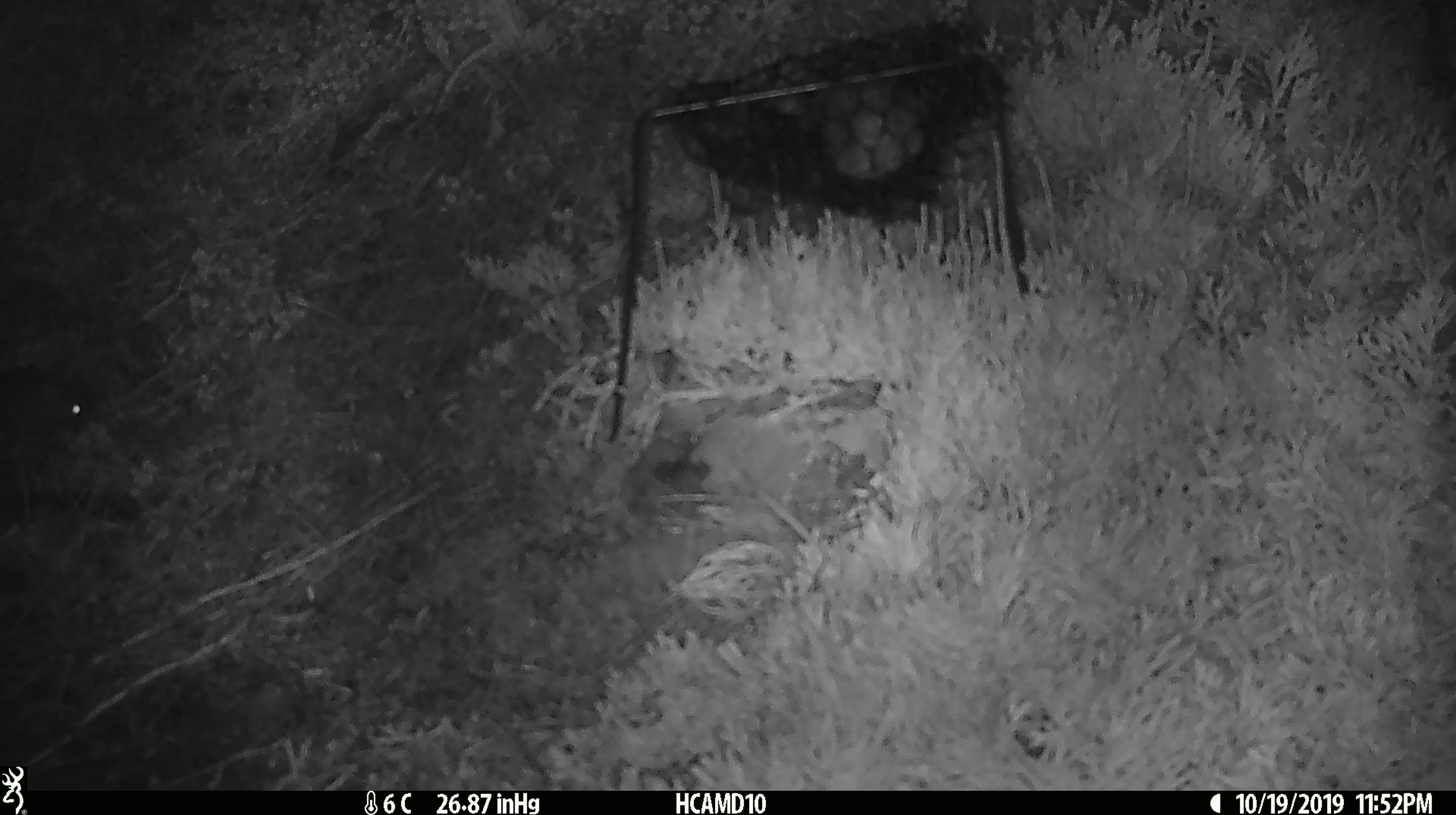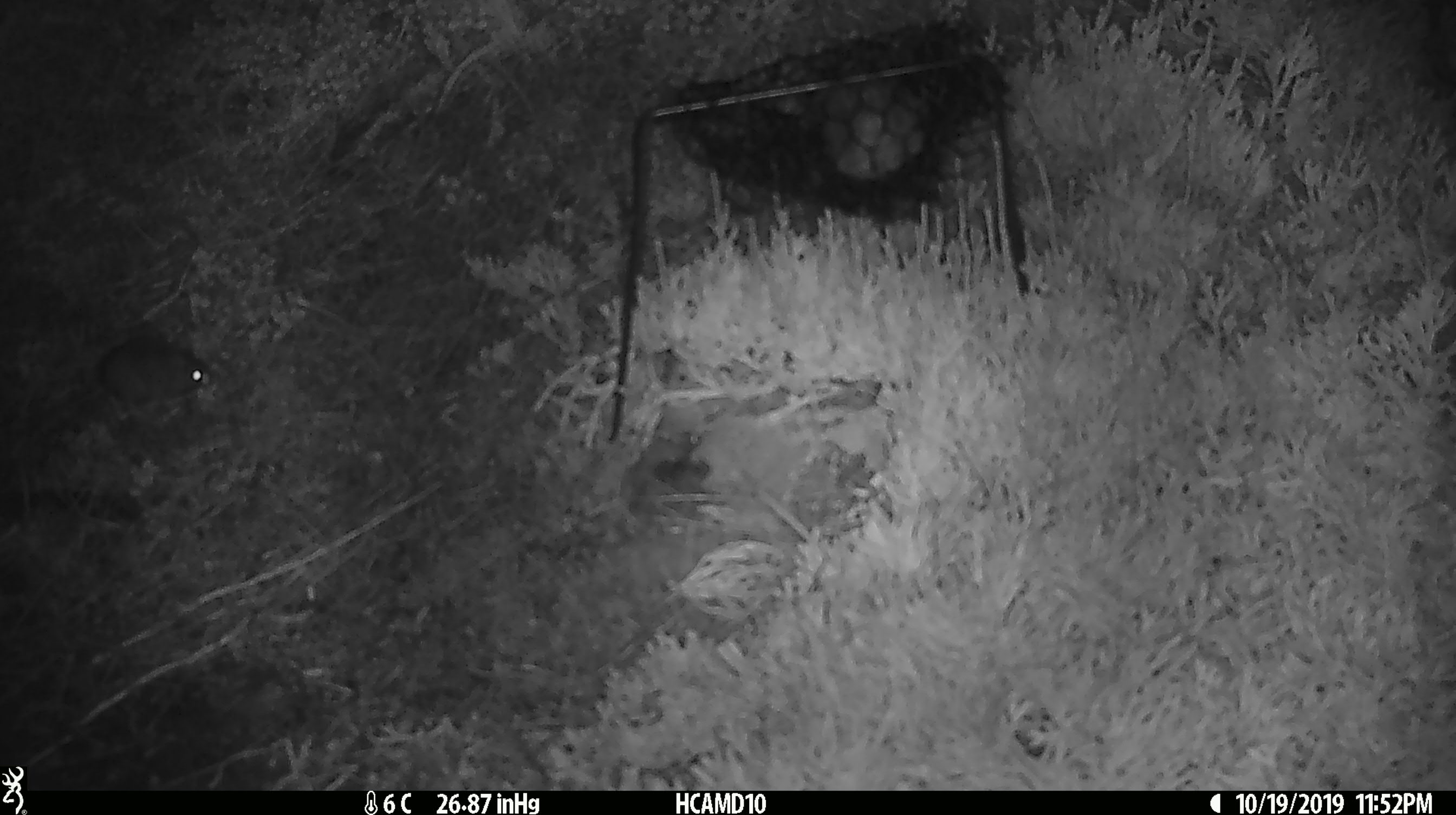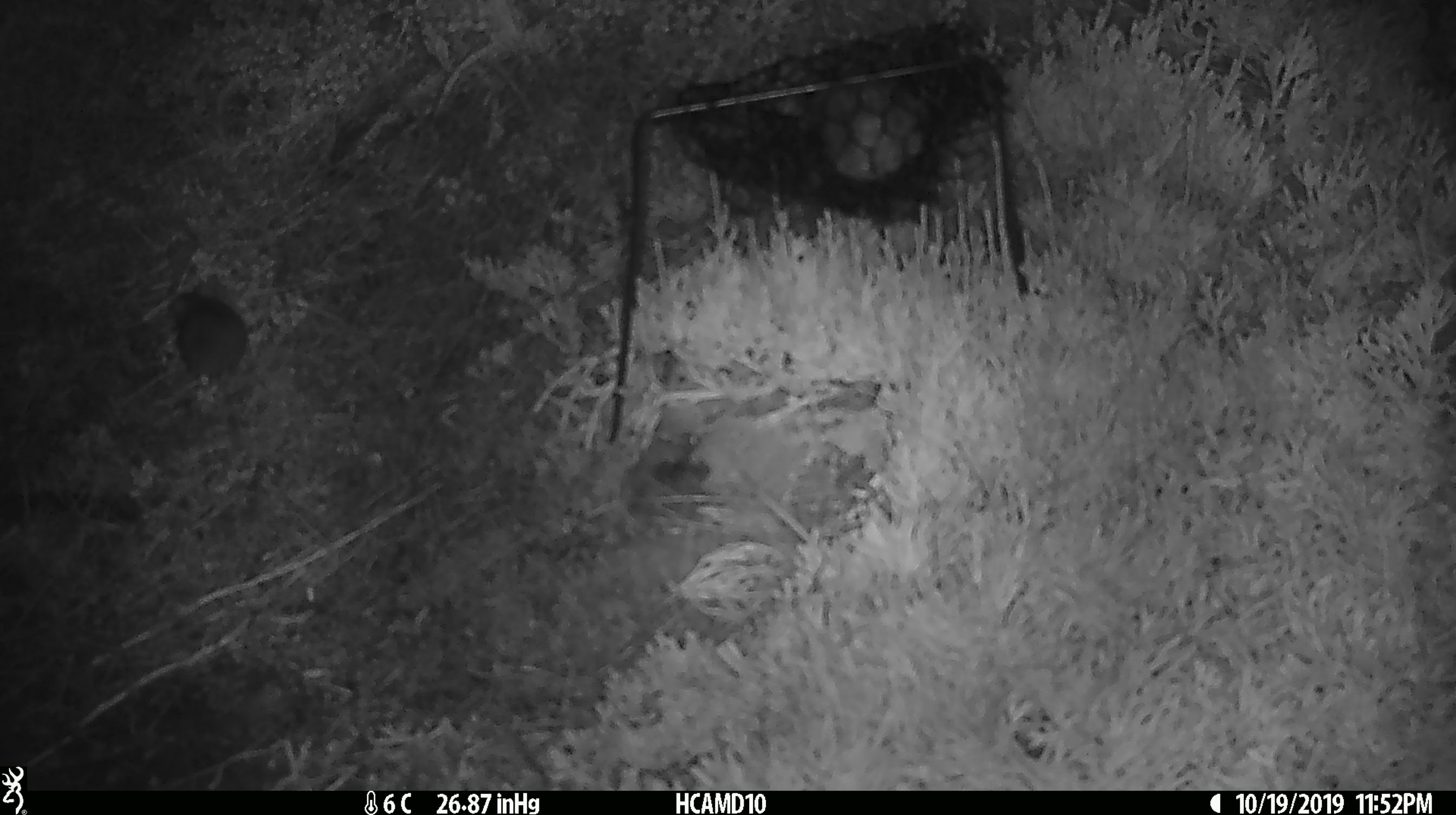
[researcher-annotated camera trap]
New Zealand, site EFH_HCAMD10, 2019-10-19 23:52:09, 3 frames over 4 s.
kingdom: Animalia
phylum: Chordata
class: Mammalia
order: Rodentia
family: Muridae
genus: Mus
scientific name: Mus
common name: mouse